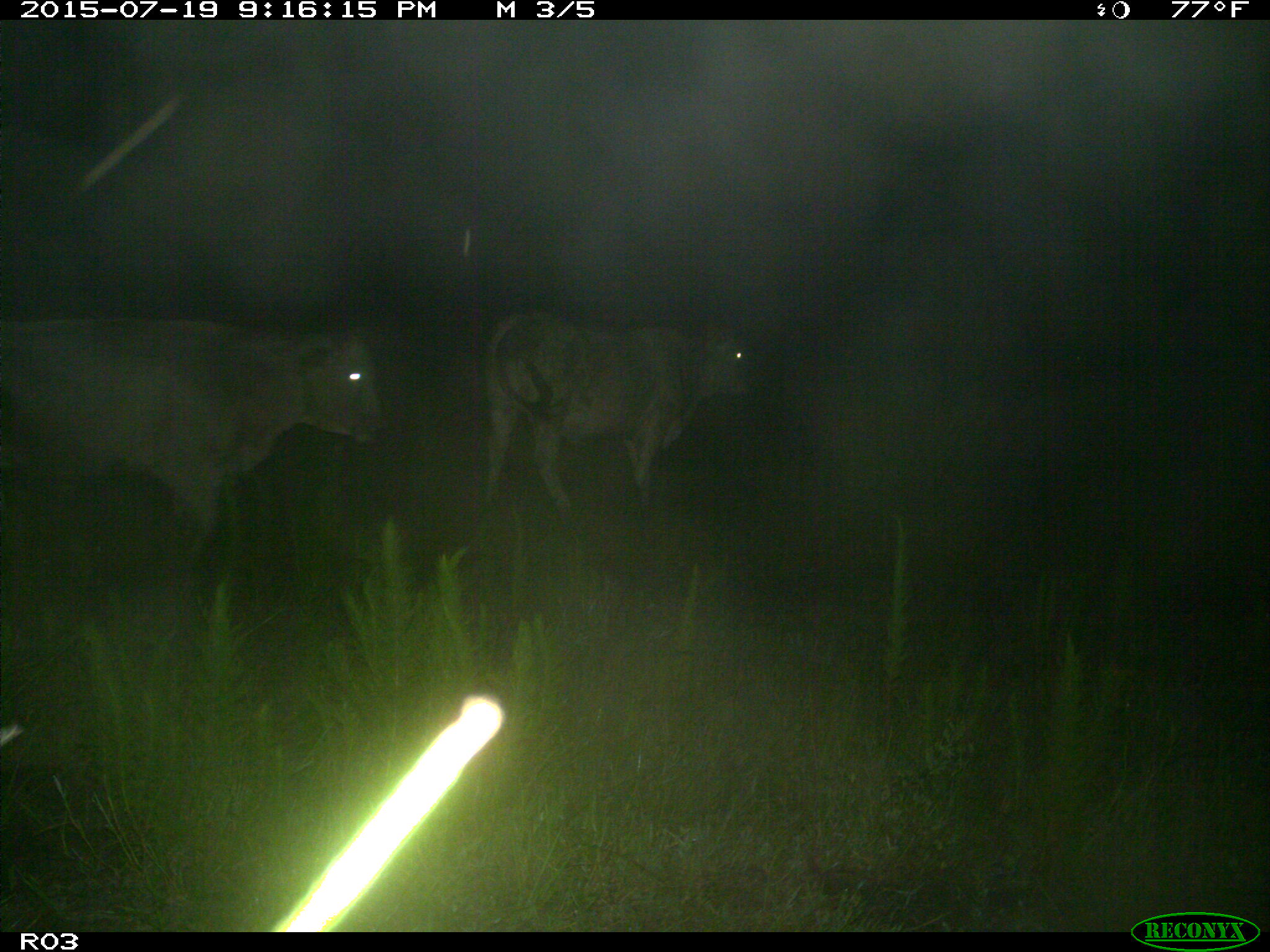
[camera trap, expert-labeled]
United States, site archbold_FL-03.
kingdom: Animalia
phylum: Chordata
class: Mammalia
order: Artiodactyla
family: Bovidae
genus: Bos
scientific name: Bos taurus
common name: domestic cow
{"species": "Bos taurus (domestic cow)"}